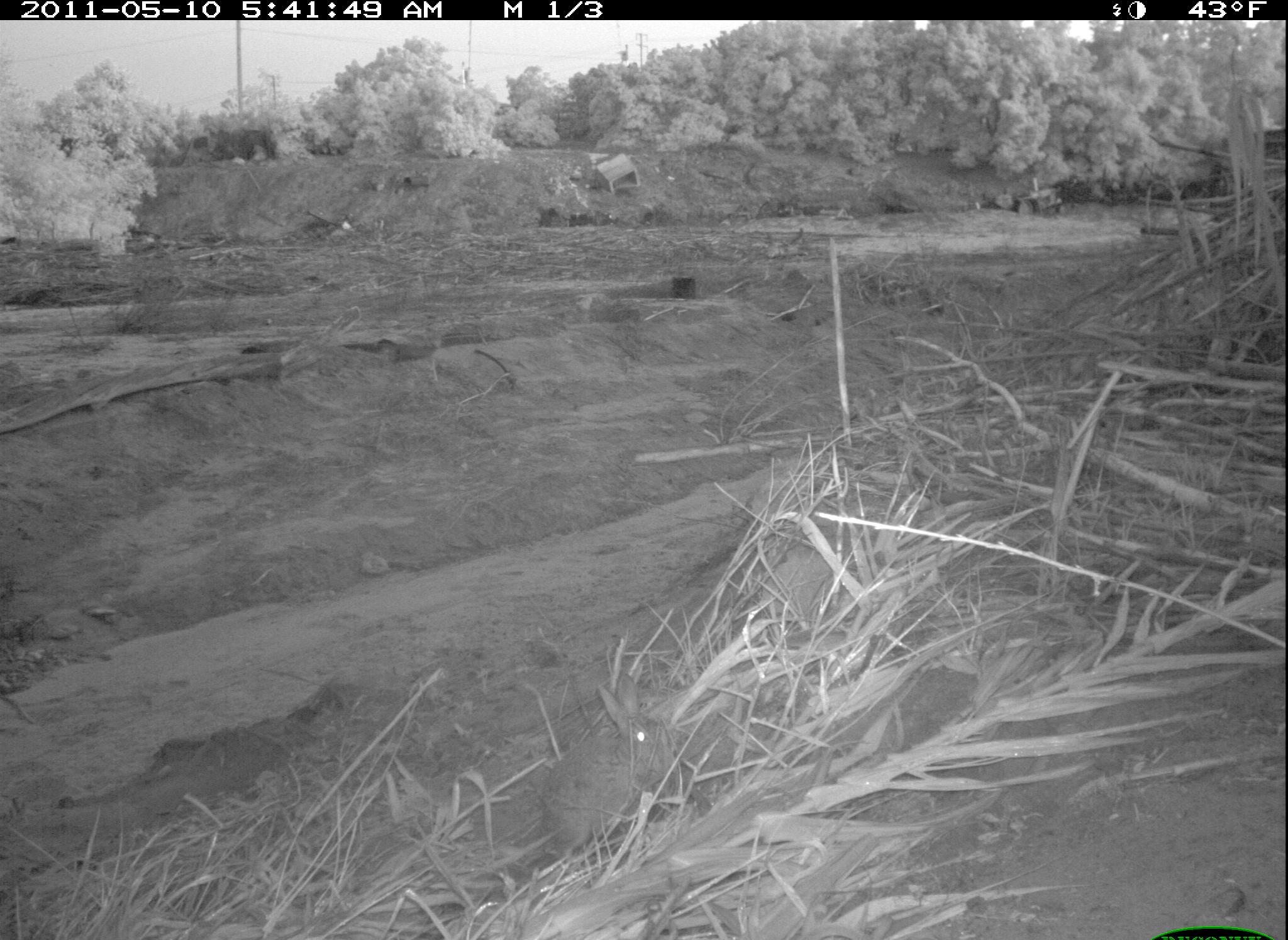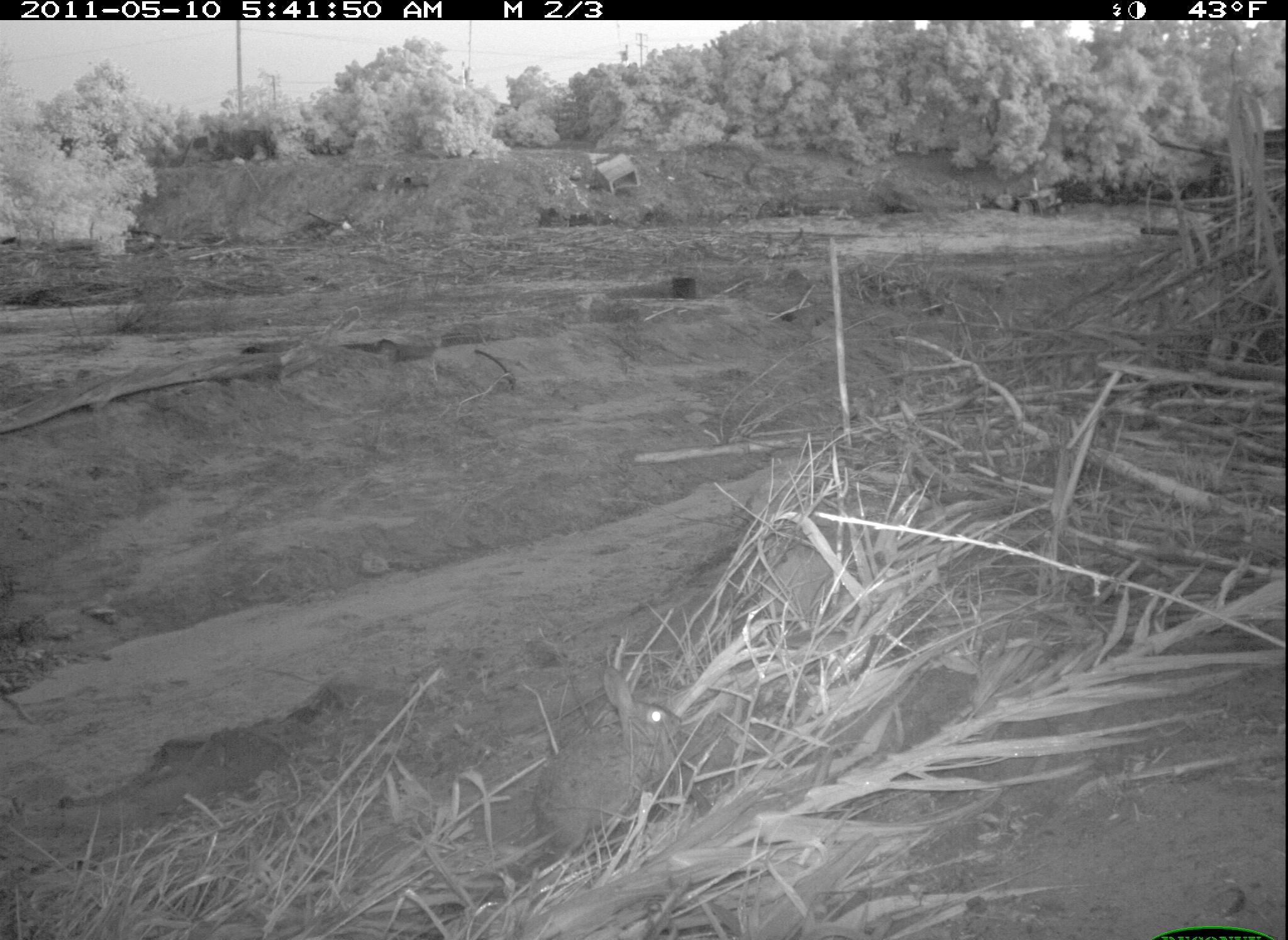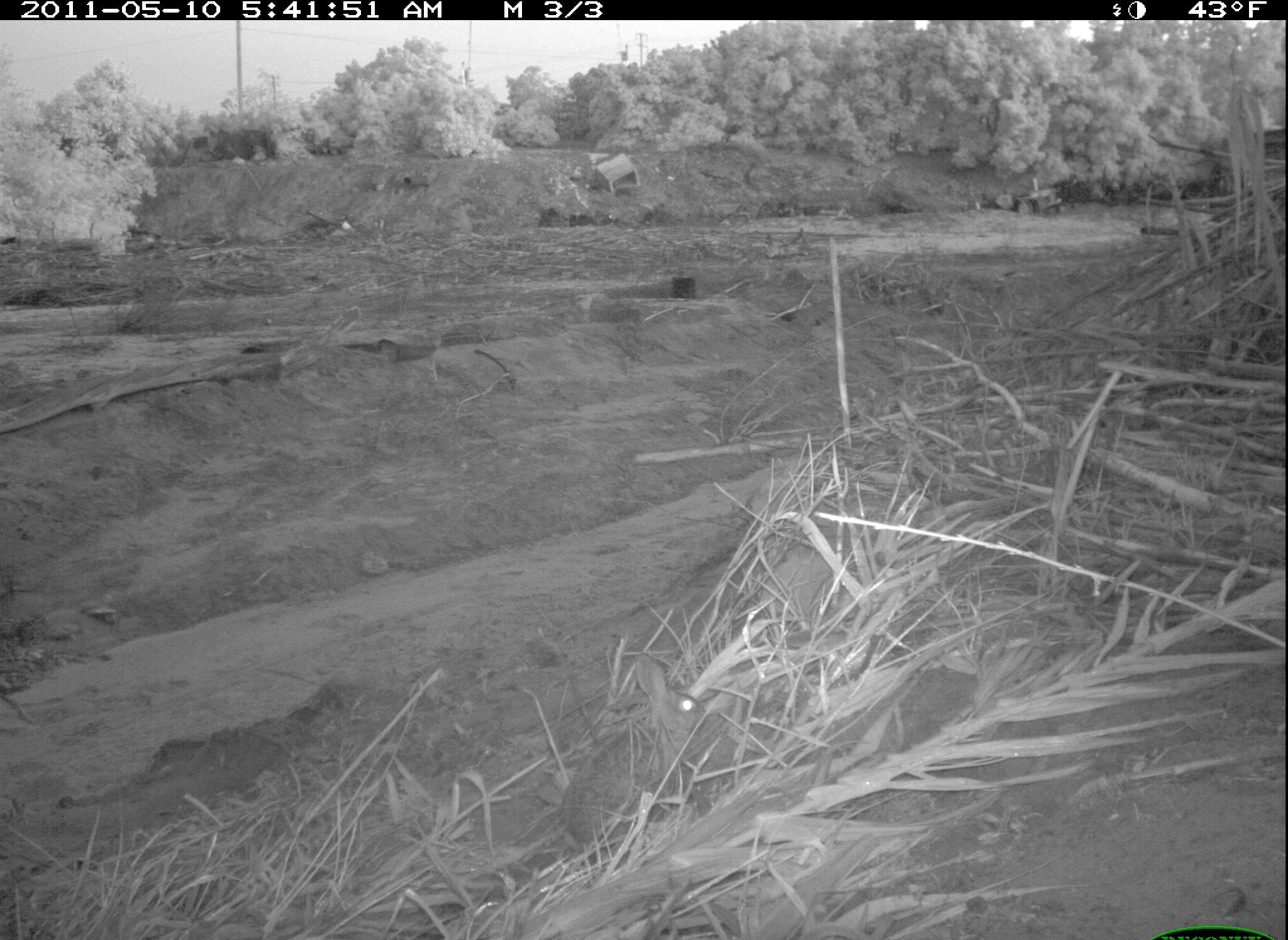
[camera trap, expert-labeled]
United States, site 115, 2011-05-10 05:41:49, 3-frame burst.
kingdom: Animalia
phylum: Chordata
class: Mammalia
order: Lagomorpha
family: Leporidae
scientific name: Leporidae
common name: rabbits and hares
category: rabbit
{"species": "rabbit (rabbits and hares) (Leporidae)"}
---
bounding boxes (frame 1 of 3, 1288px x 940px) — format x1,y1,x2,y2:
rabbit: 514,665,689,871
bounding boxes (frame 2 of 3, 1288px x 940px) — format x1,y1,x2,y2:
rabbit: 512,654,687,857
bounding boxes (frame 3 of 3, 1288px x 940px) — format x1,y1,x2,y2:
rabbit: 549,644,718,859